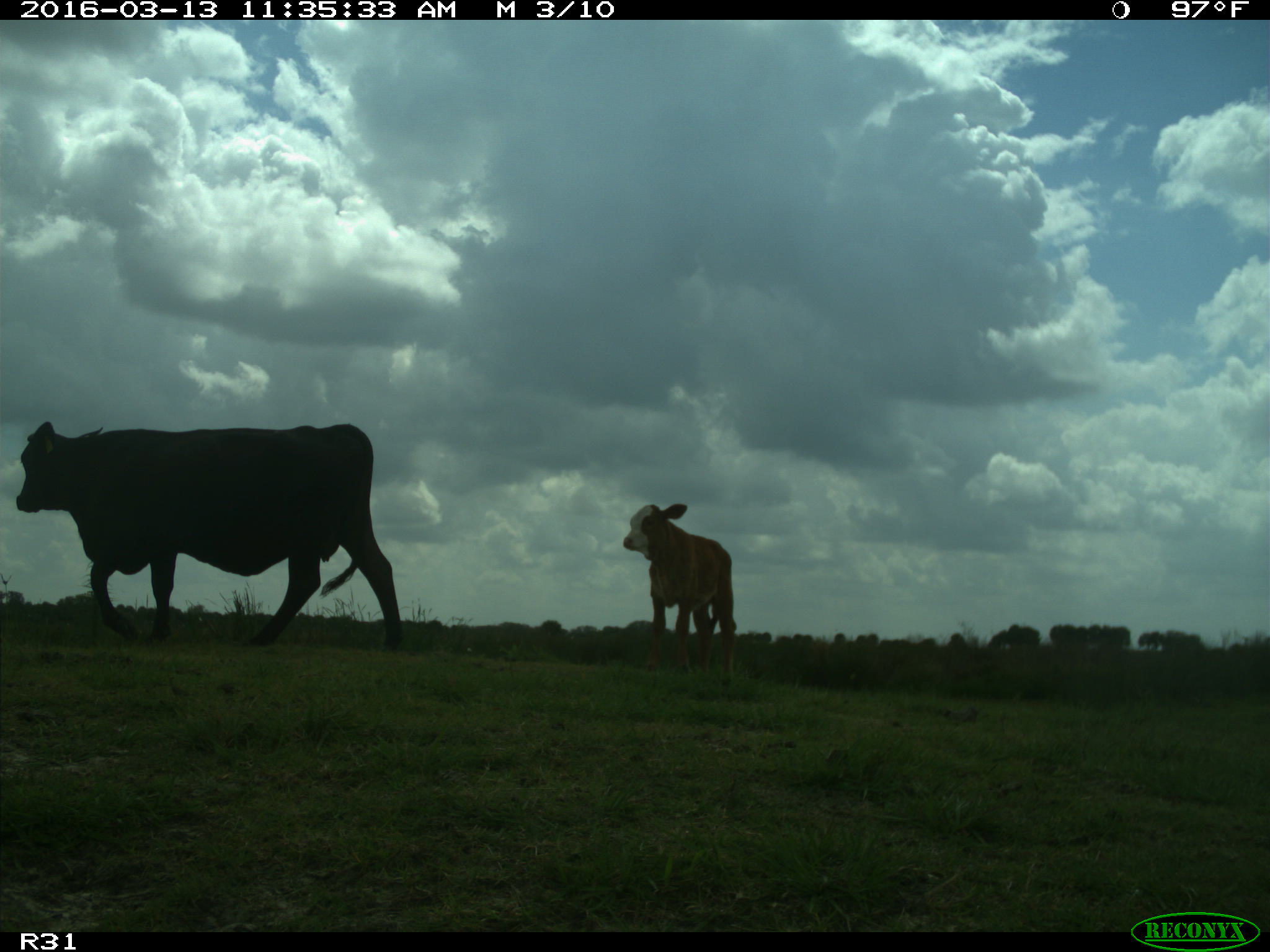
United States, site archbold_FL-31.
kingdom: Animalia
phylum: Chordata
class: Mammalia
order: Artiodactyla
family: Bovidae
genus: Bos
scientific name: Bos taurus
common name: domestic cow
Bos taurus (domestic cow).